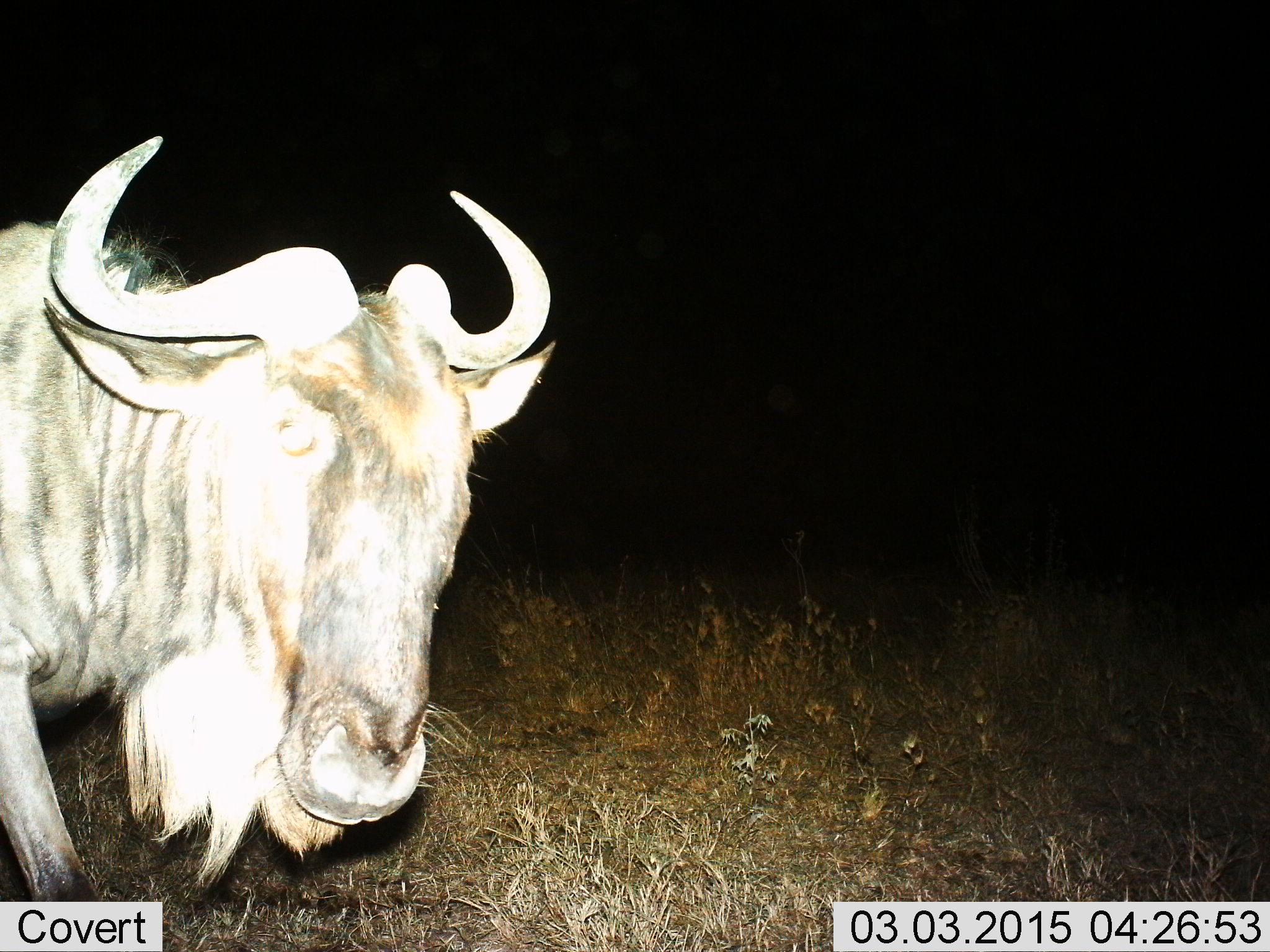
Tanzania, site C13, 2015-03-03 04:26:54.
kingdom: Animalia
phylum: Chordata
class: Mammalia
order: Artiodactyla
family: Bovidae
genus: Connochaetes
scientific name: Connochaetes taurinus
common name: blue wildebeest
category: wildebeest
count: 1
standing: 50%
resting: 0%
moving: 50%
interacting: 0%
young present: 0%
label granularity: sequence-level